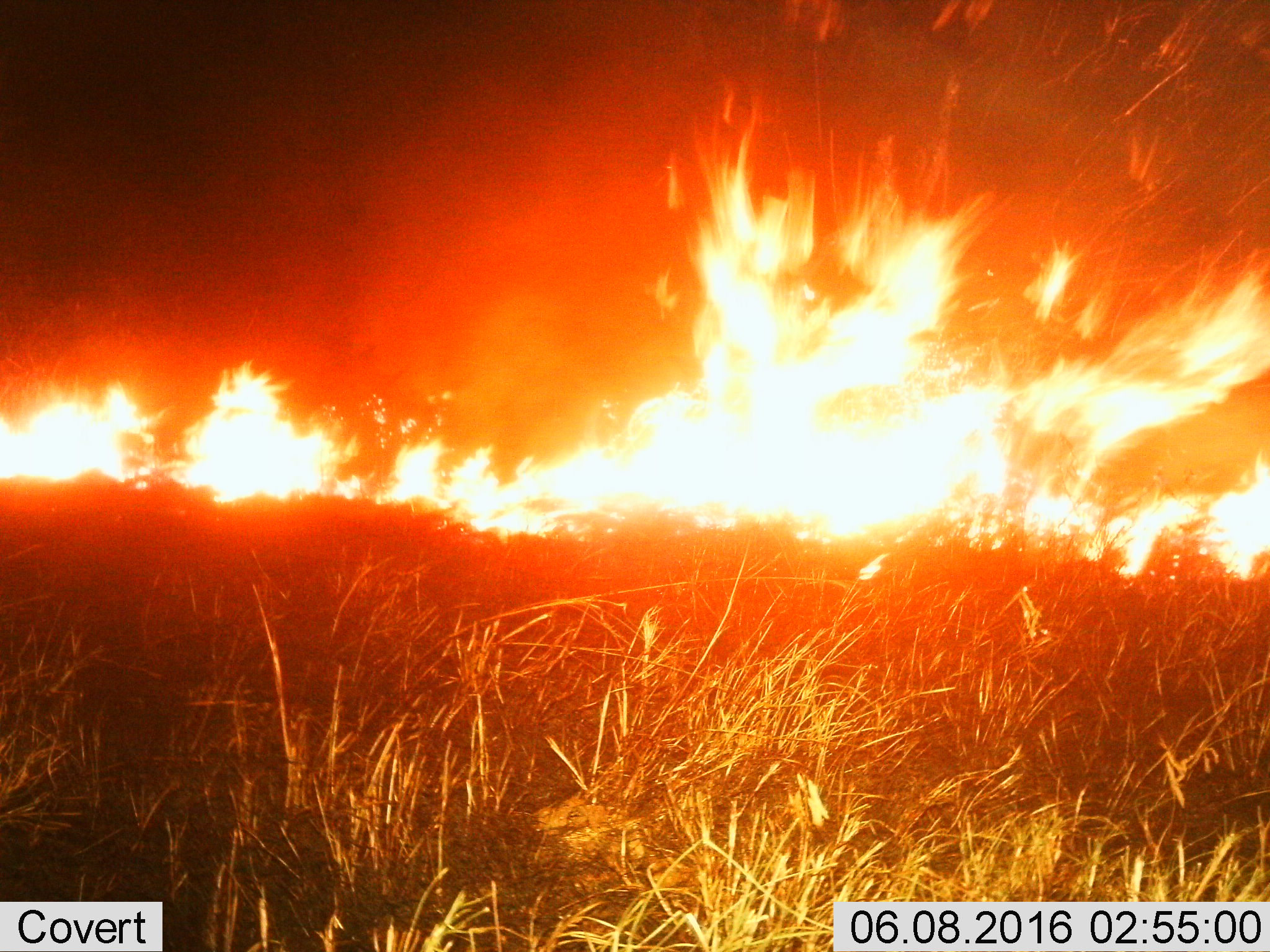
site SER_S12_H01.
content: unidentified animal